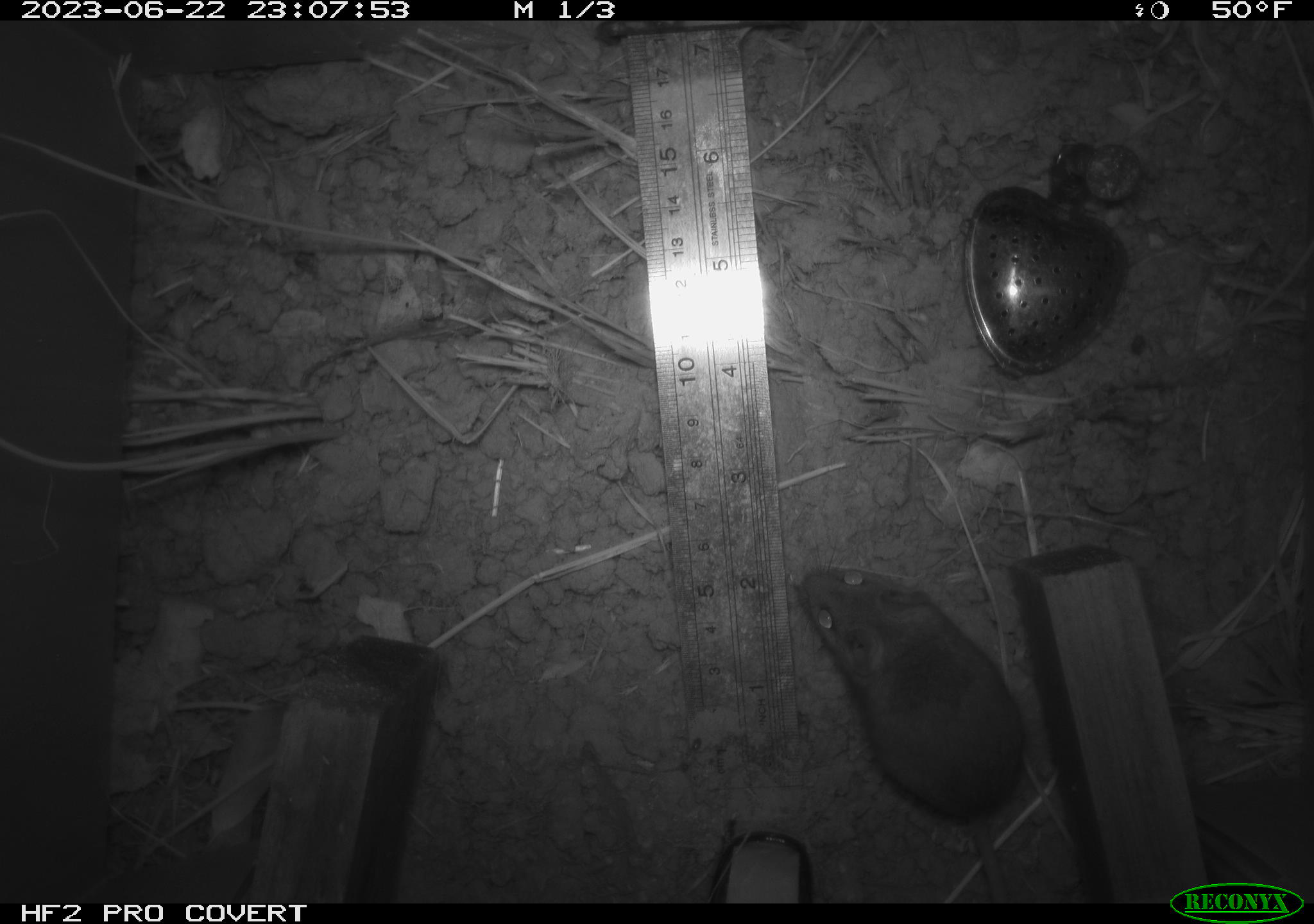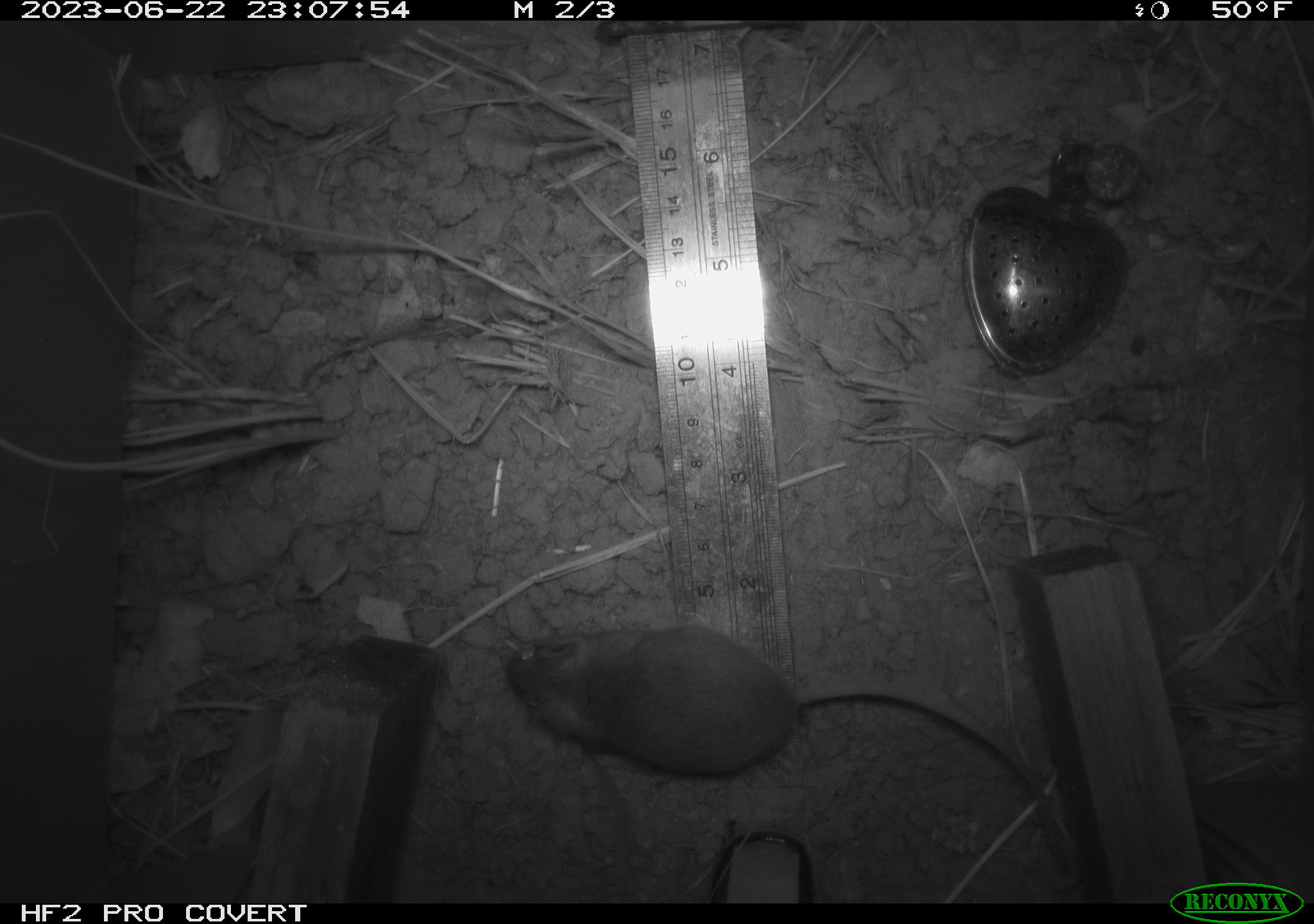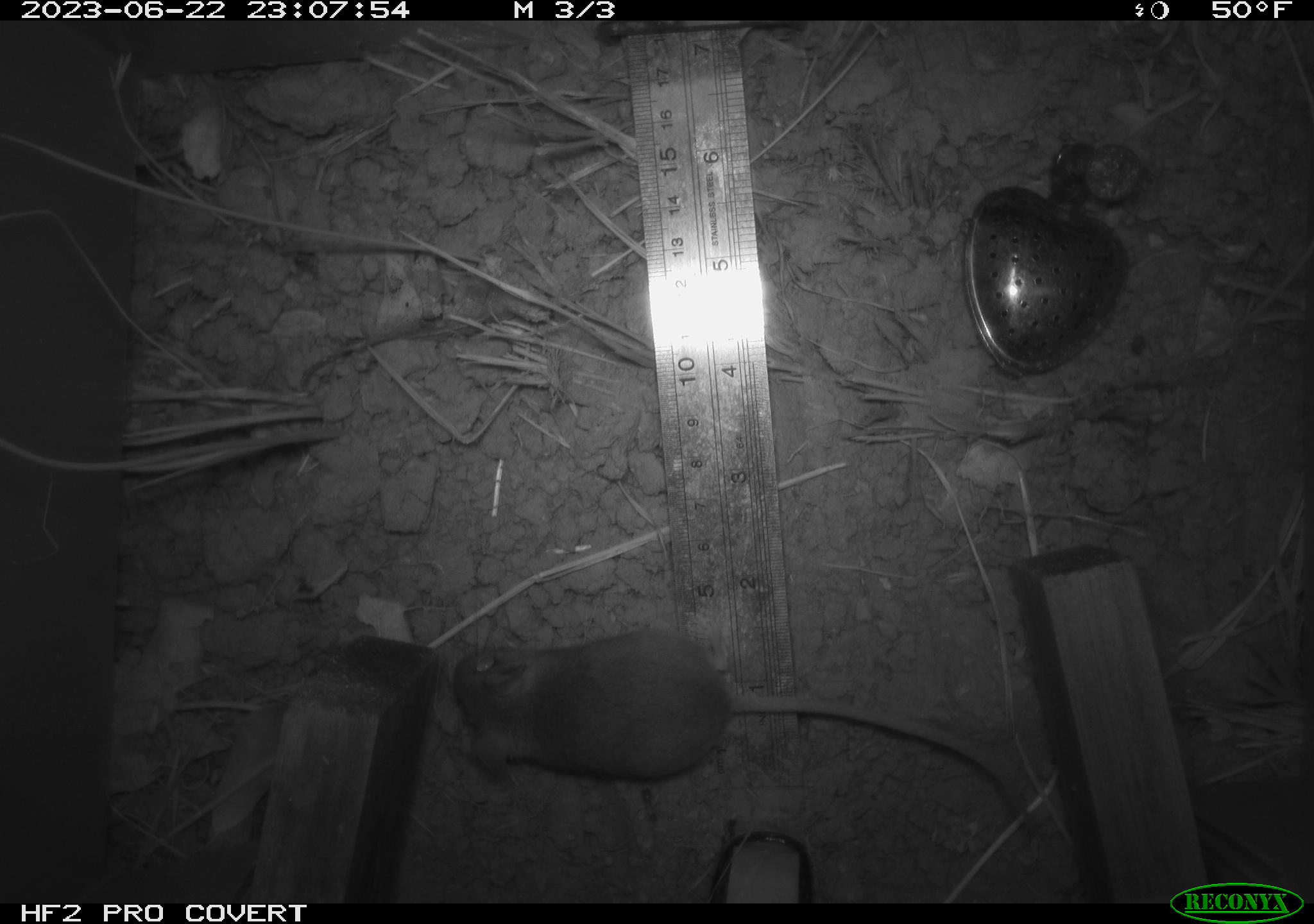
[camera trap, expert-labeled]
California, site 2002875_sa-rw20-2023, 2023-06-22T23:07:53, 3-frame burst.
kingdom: Animalia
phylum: Chordata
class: Mammalia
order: Rodentia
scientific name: Rodentia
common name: mouse species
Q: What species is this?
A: Mouse species (Rodentia).